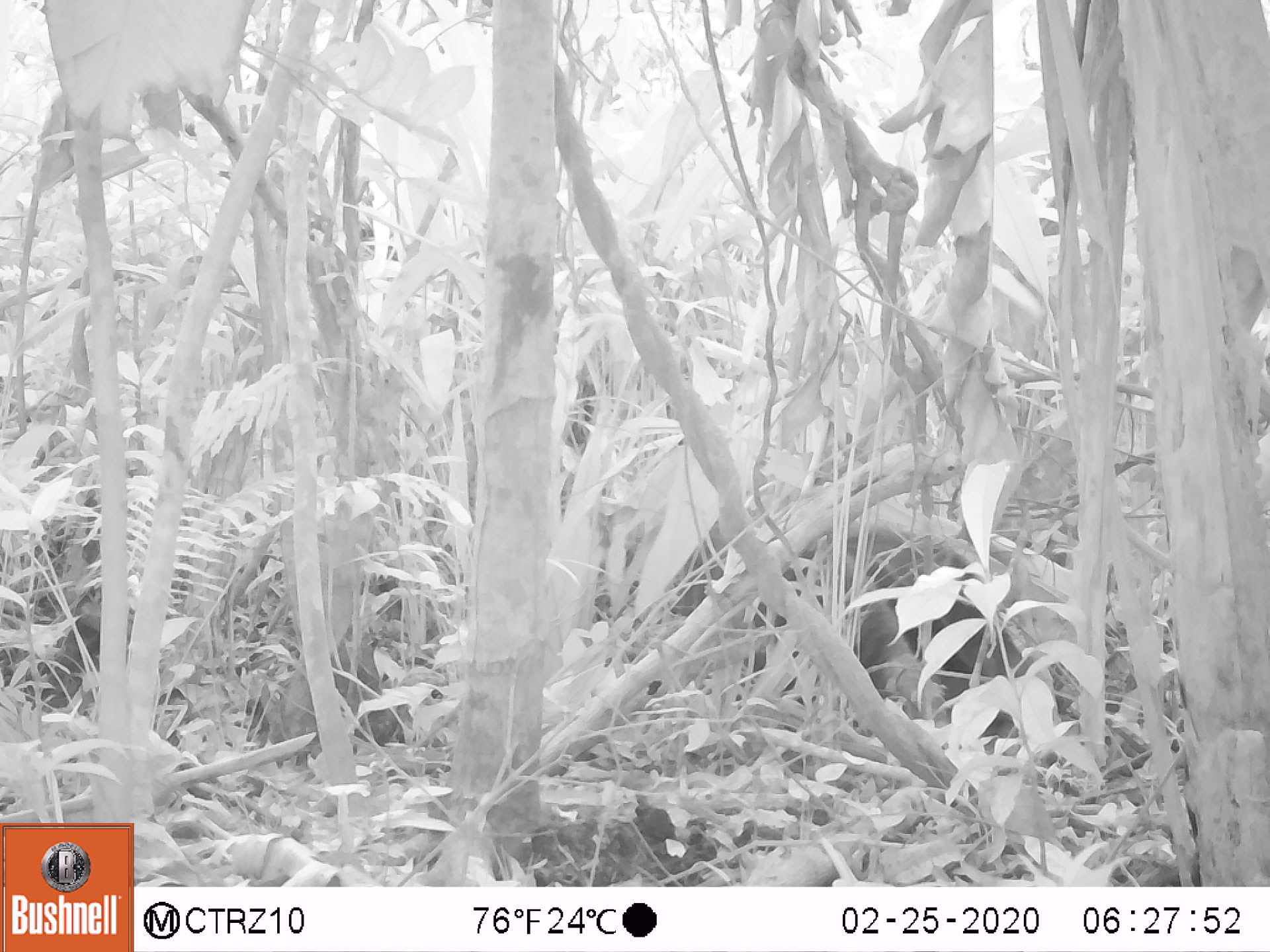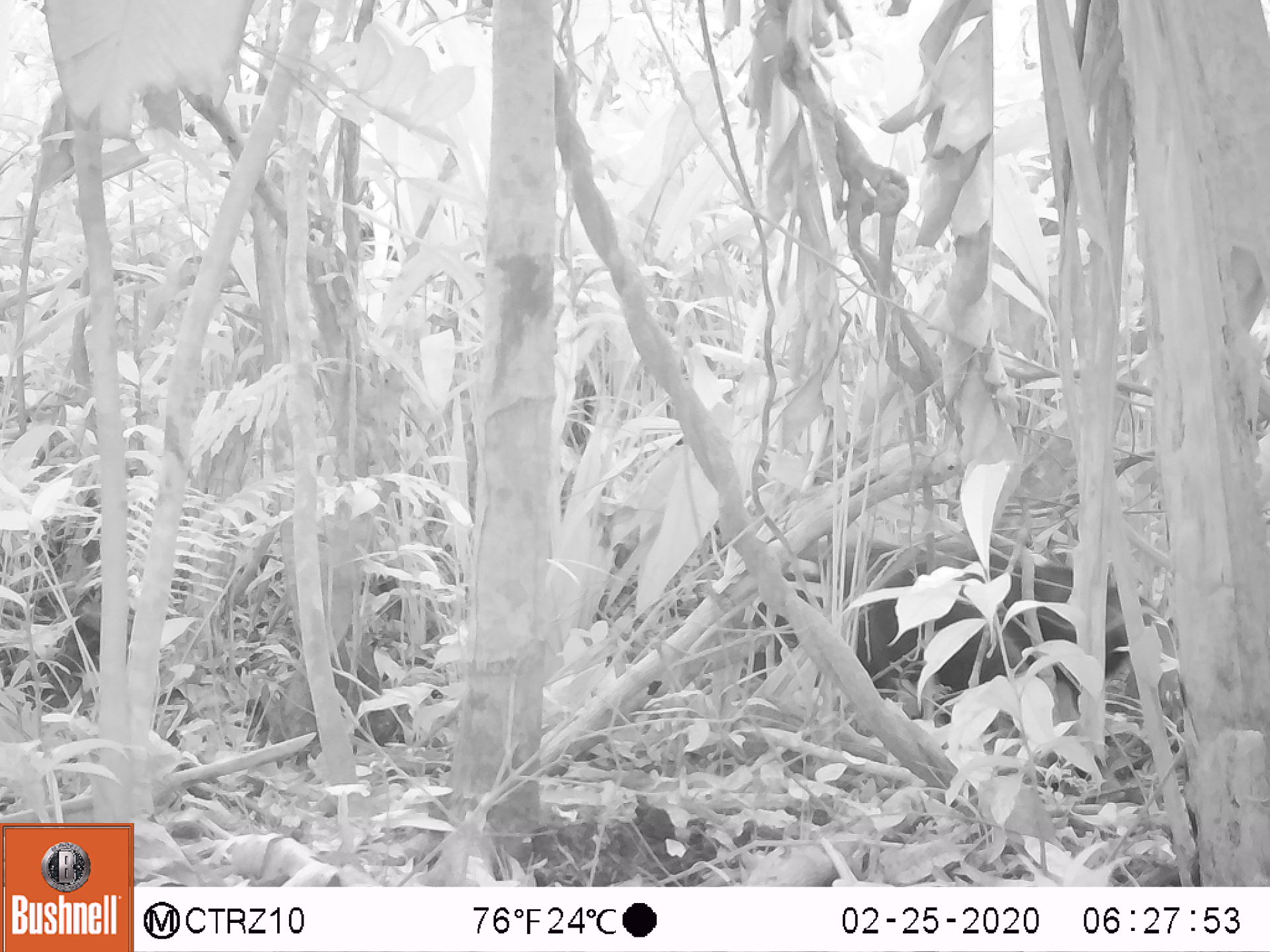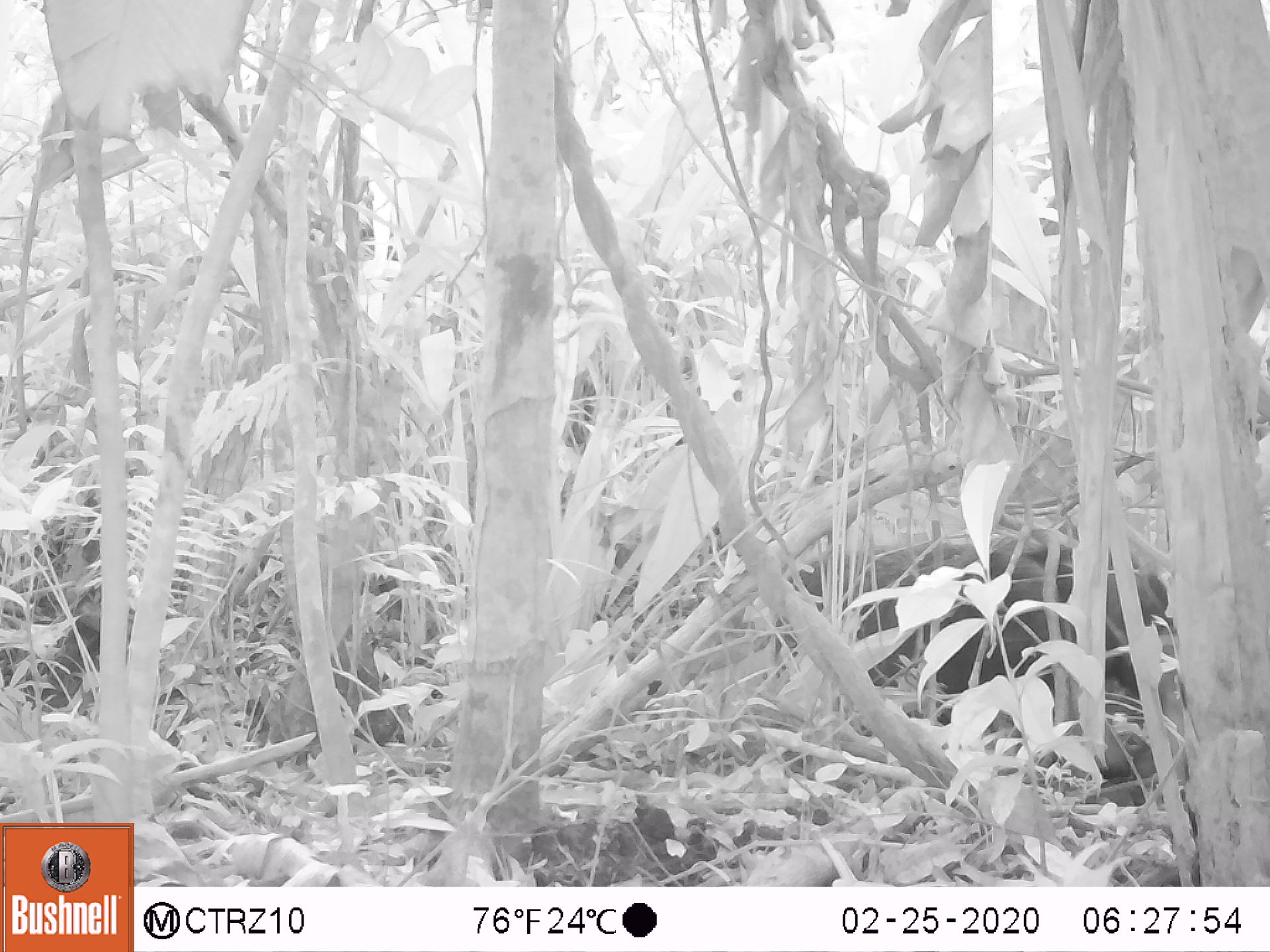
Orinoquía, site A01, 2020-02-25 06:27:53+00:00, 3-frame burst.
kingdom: Animalia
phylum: Chordata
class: Mammalia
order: Pilosa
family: Myrmecophagidae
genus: Myrmecophaga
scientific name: Myrmecophaga tridactyla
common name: giant anteater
Giant anteater (Myrmecophaga tridactyla).